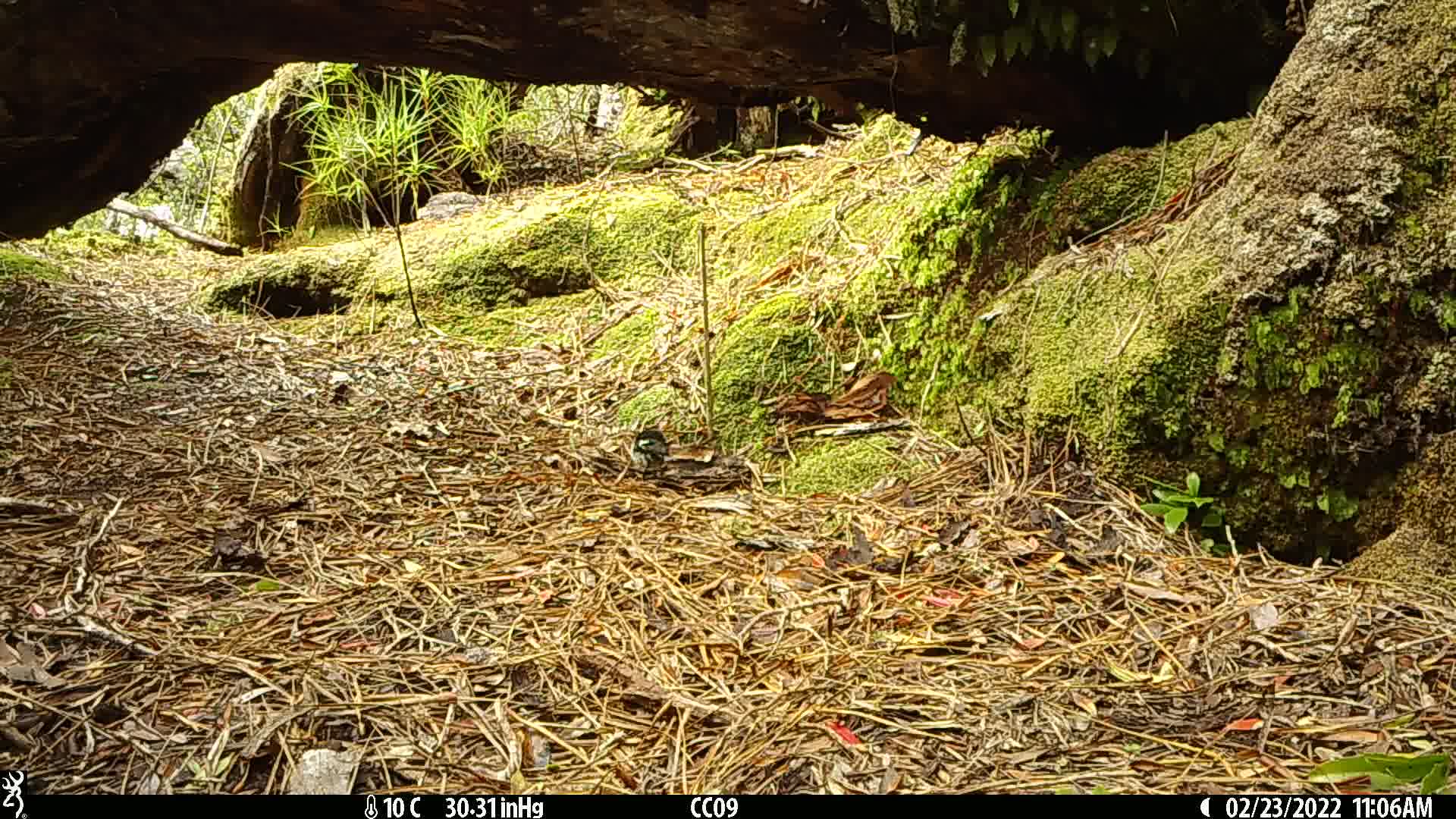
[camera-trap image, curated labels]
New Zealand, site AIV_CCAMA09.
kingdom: Animalia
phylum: Chordata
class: Aves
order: Passeriformes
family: Petroicidae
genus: Petroica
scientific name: Petroica macrocephala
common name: tomtit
Tomtit (Petroica macrocephala).